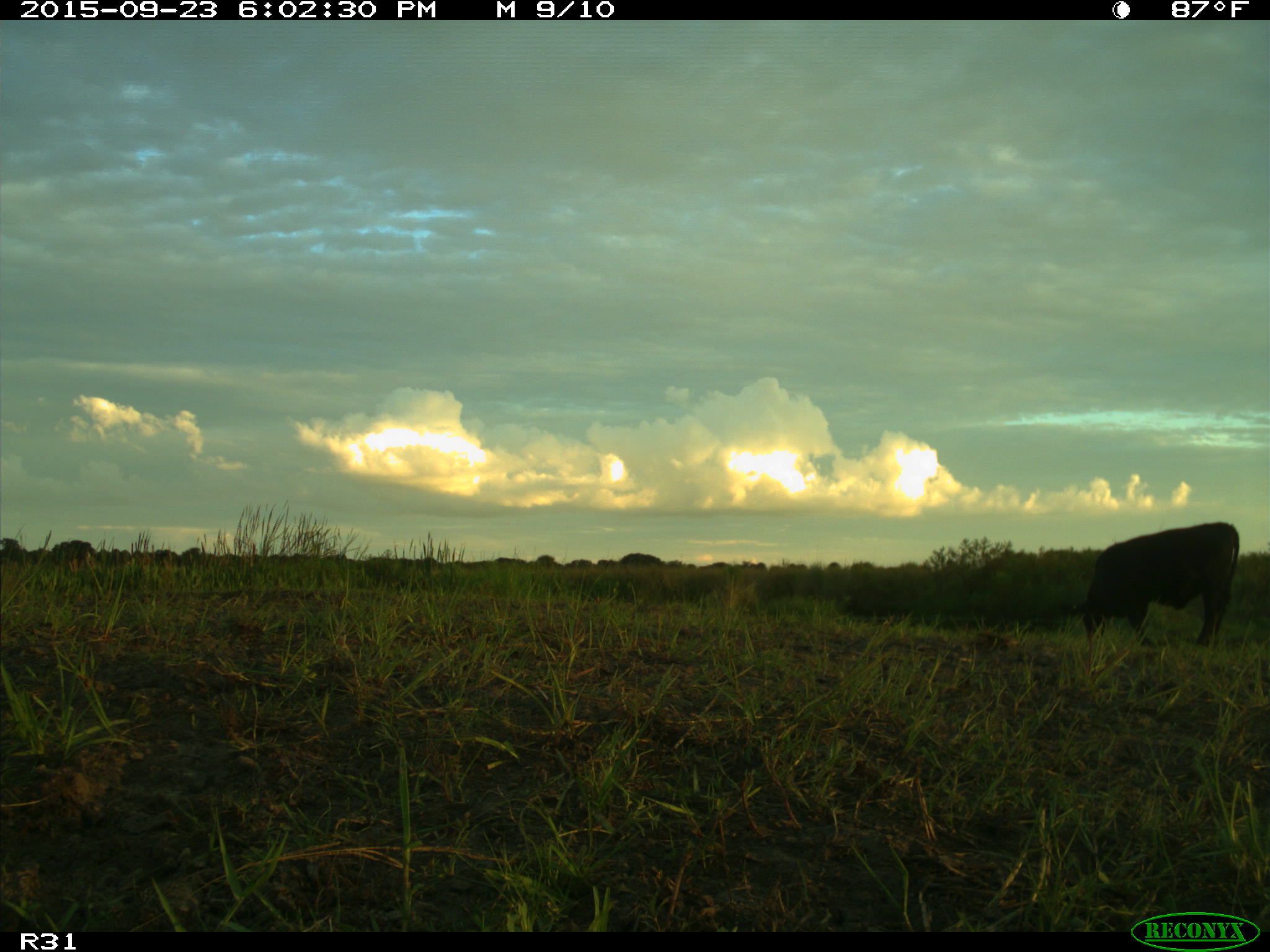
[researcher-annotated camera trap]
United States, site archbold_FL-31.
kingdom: Animalia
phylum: Chordata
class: Mammalia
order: Artiodactyla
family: Bovidae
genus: Bos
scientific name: Bos taurus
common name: domestic cow